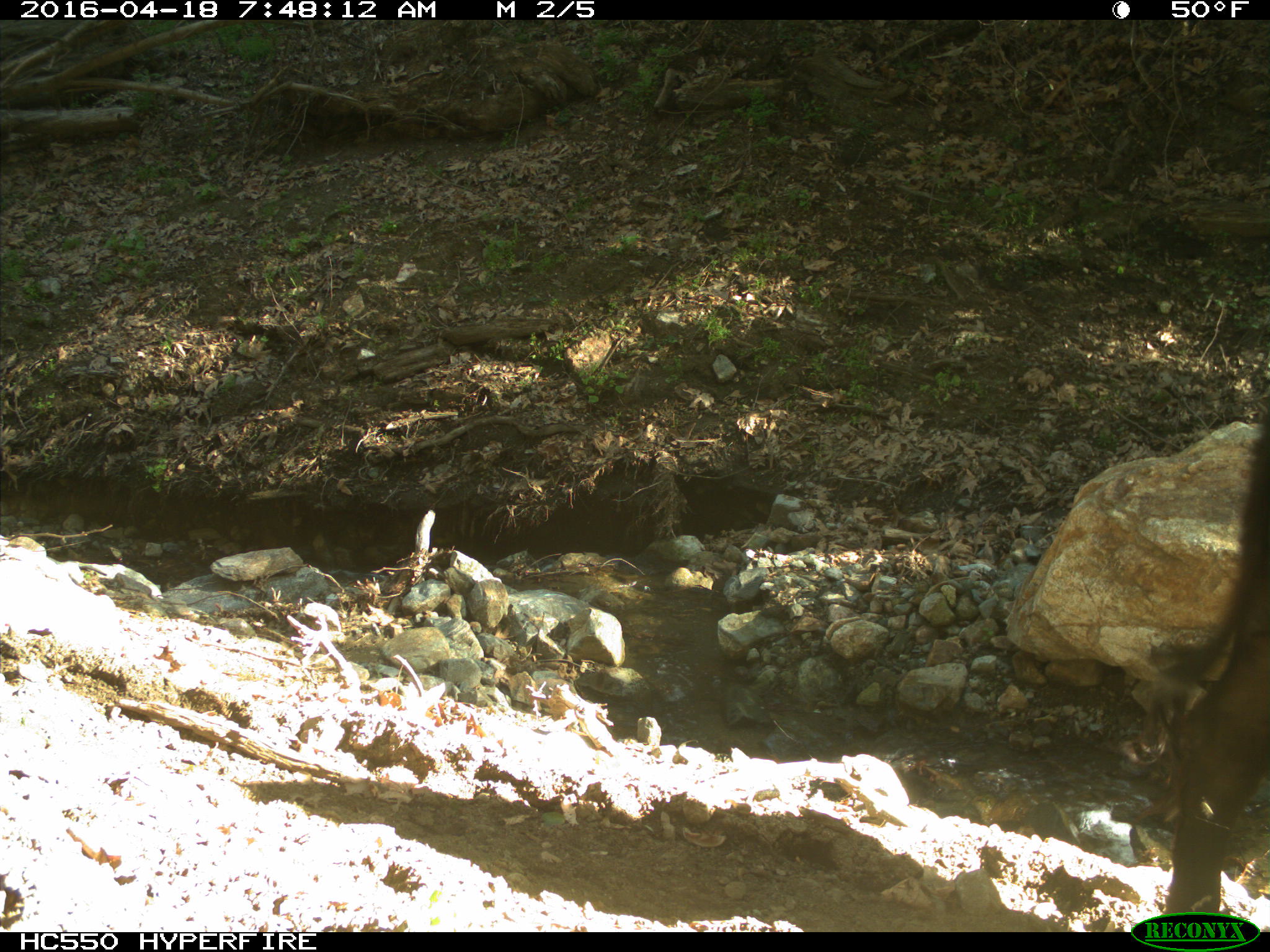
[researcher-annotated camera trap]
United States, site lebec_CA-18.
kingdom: Animalia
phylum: Chordata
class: Mammalia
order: Artiodactyla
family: Bovidae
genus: Bos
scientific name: Bos taurus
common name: domestic cow